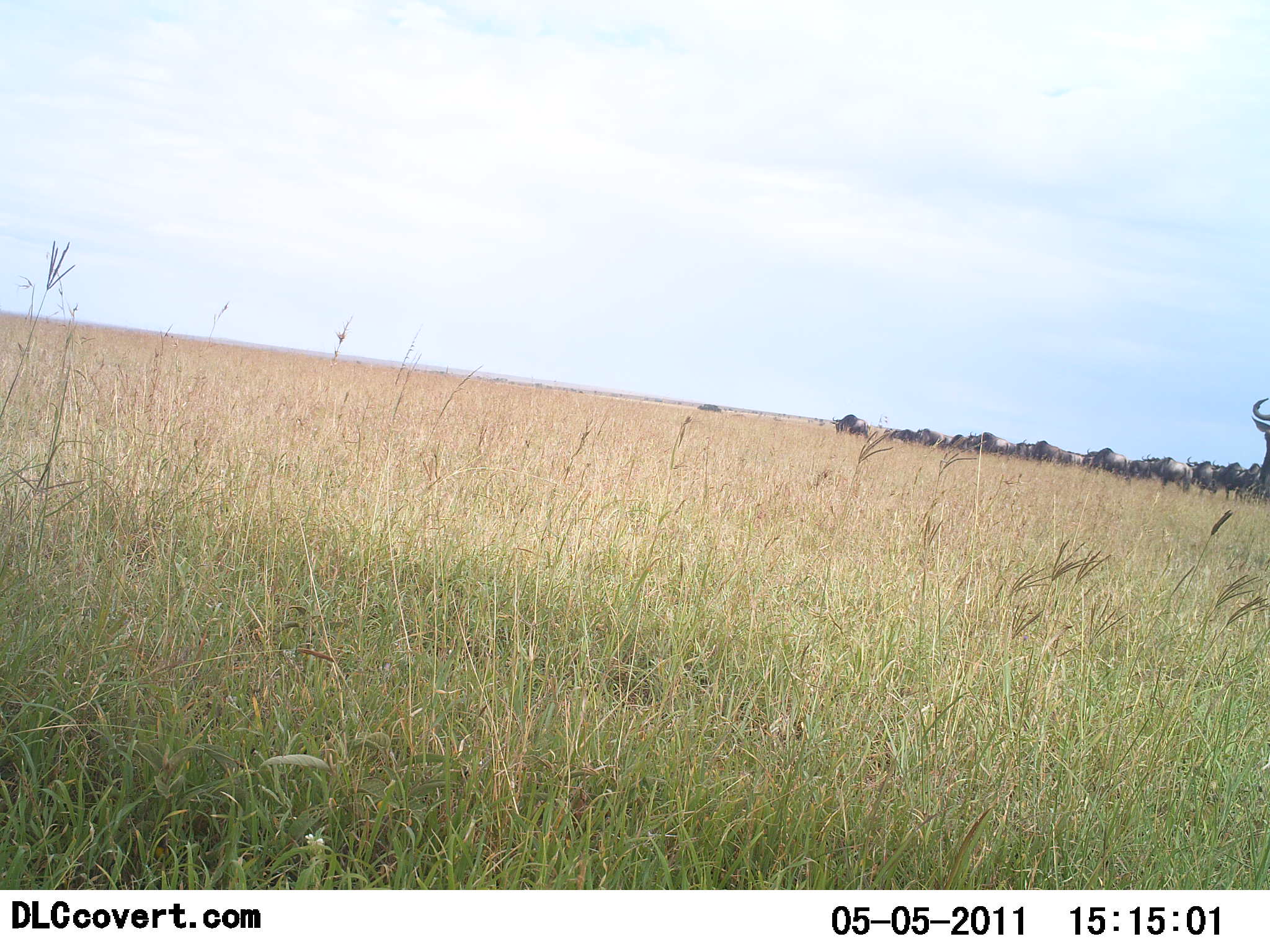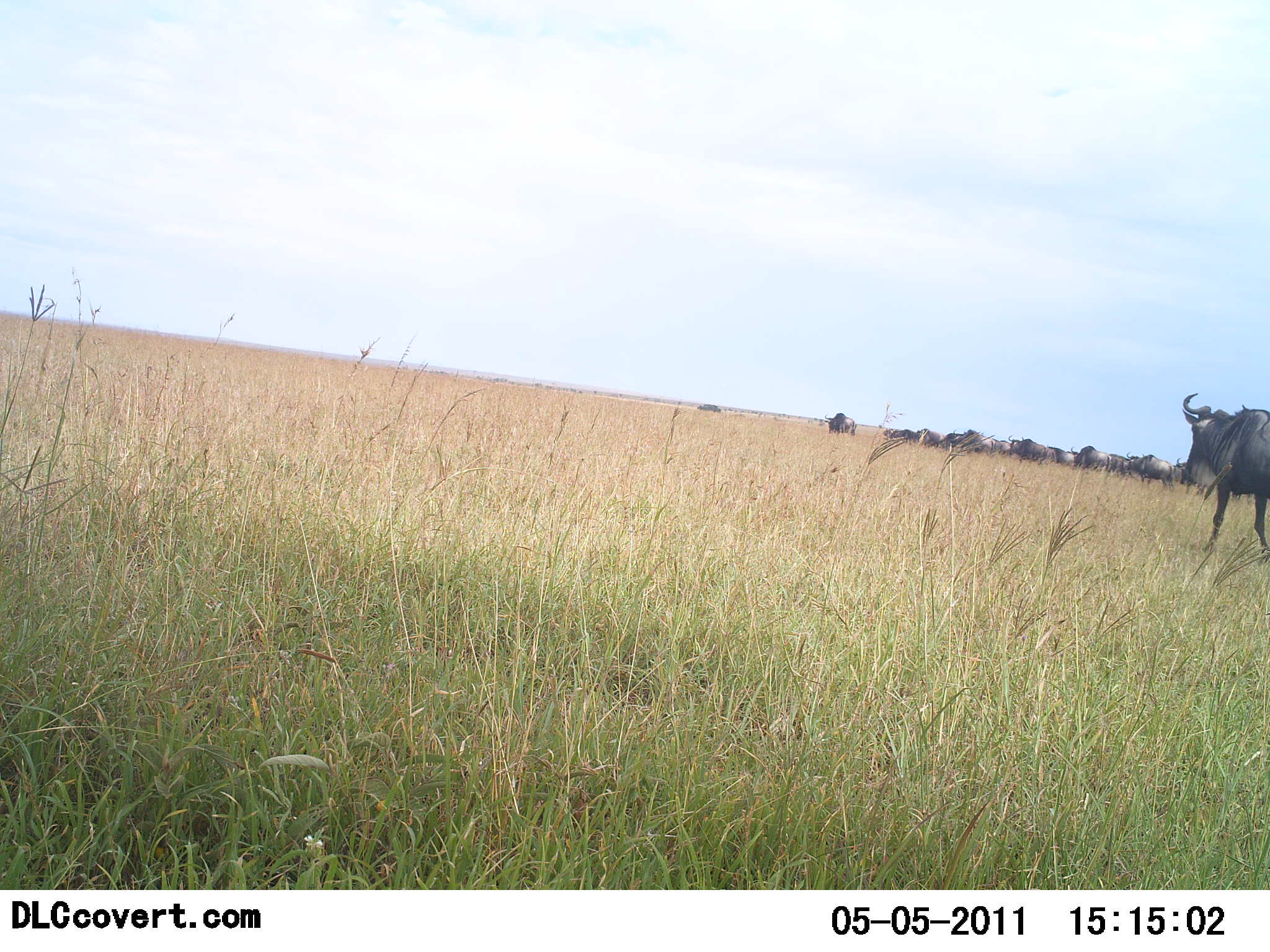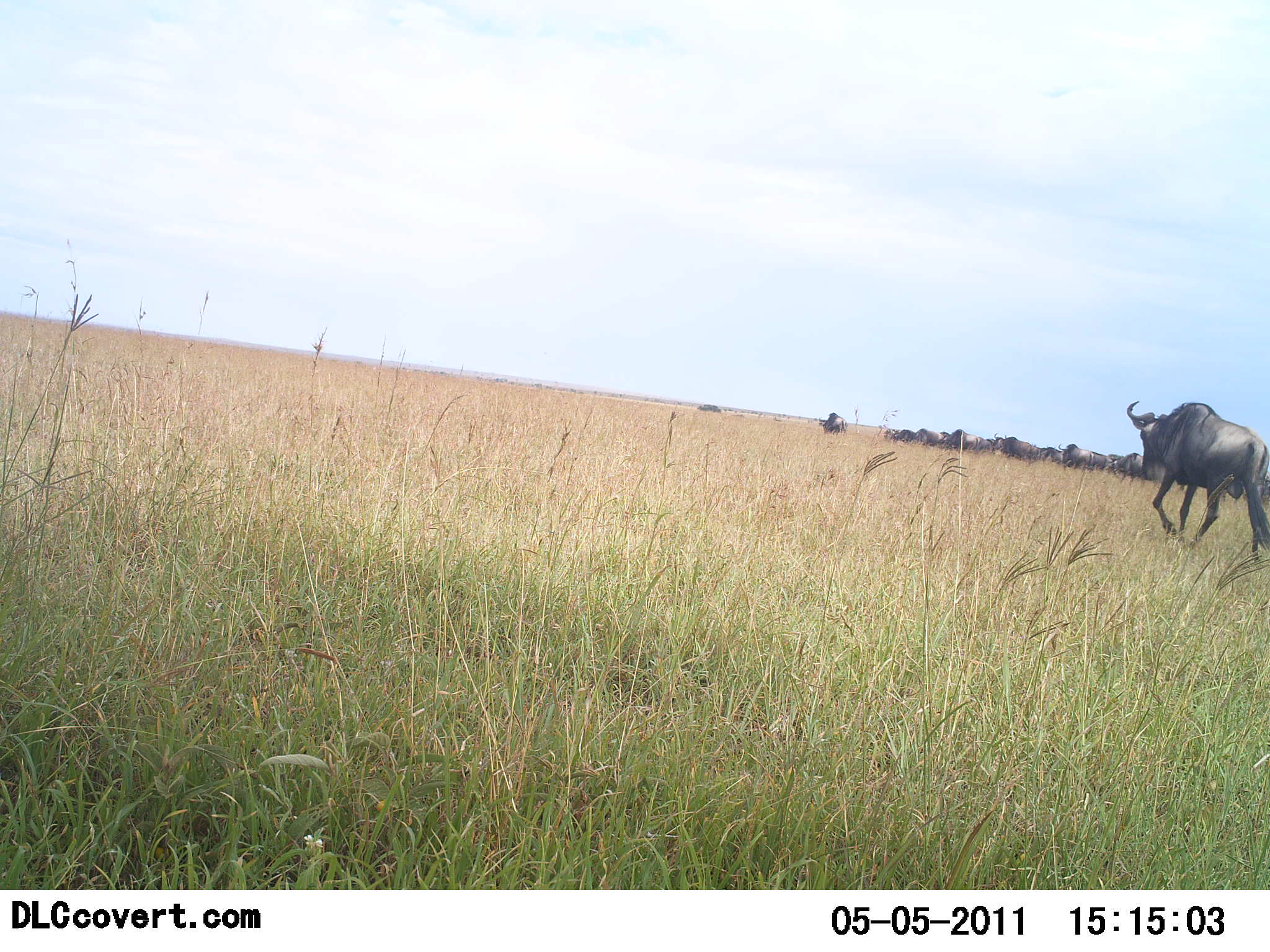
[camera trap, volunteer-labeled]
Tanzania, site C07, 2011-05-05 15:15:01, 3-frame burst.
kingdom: Animalia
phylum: Chordata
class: Mammalia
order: Artiodactyla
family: Bovidae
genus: Connochaetes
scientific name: Connochaetes taurinus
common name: blue wildebeest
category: wildebeest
Wildebeest (blue wildebeest) (Connochaetes taurinus), count 11-50. Behavior (volunteer vote fractions): standing 8%, resting 0%, moving 92%, interacting 8%. Young present (vote fraction): 8%. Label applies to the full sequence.